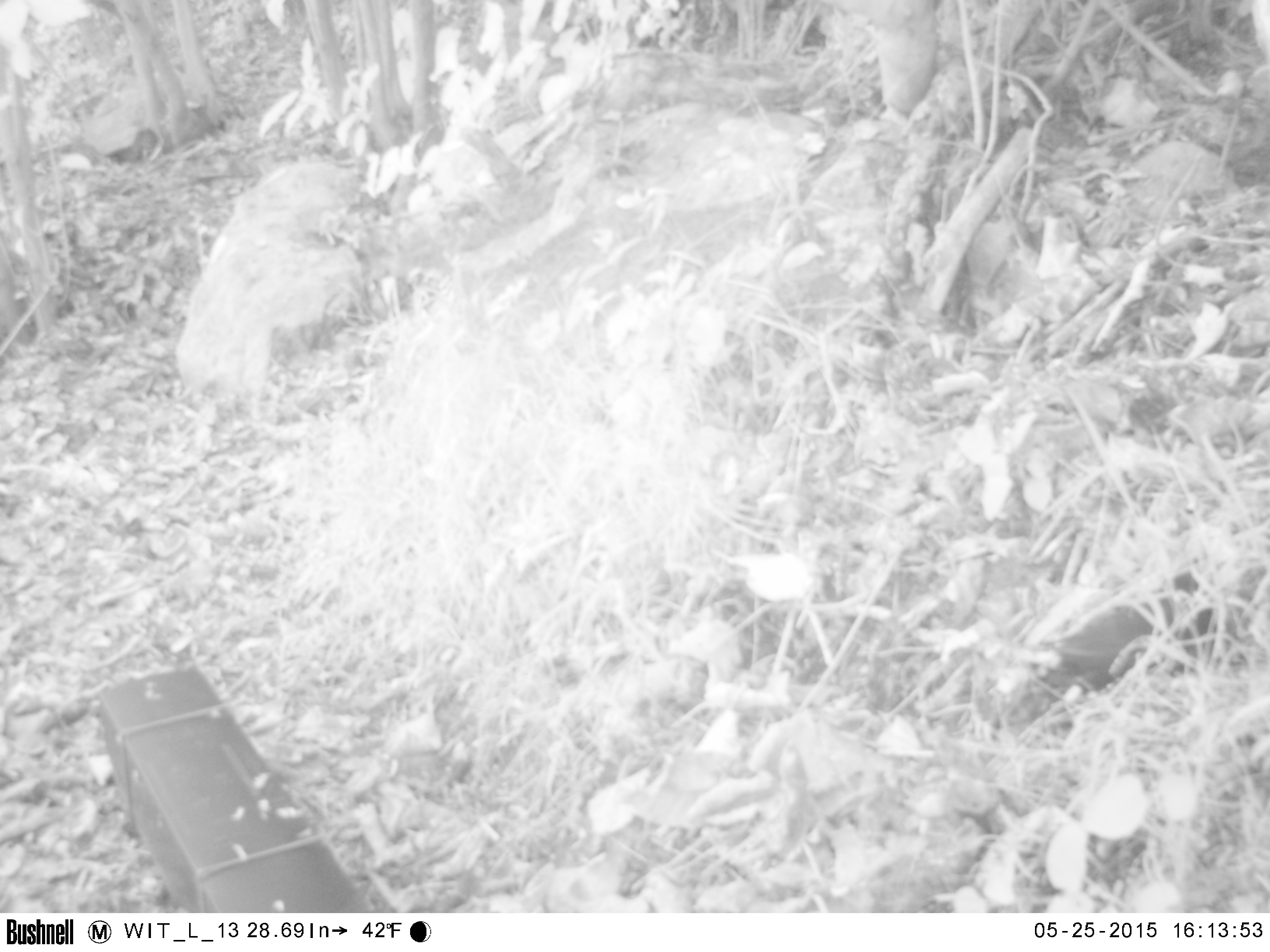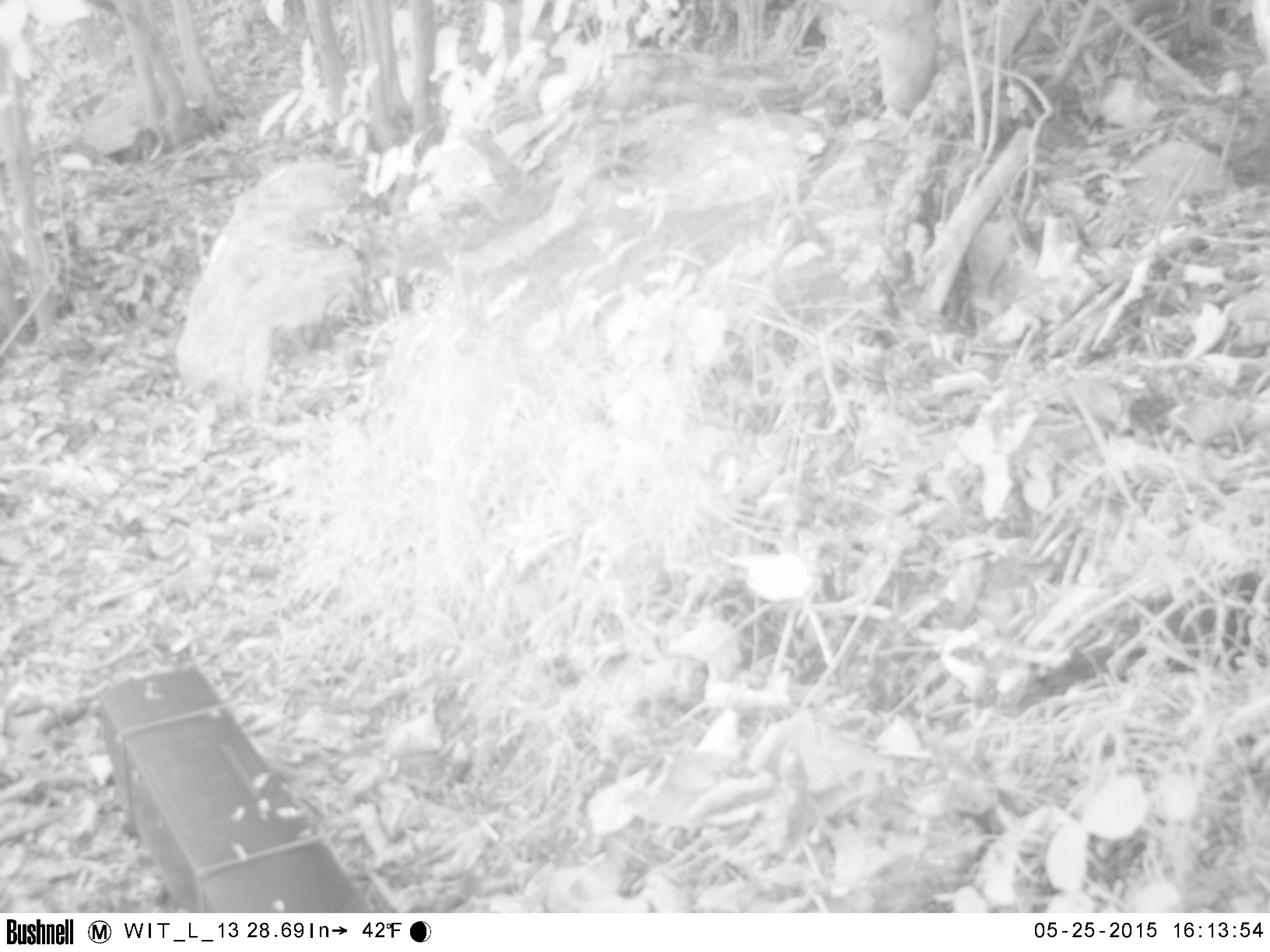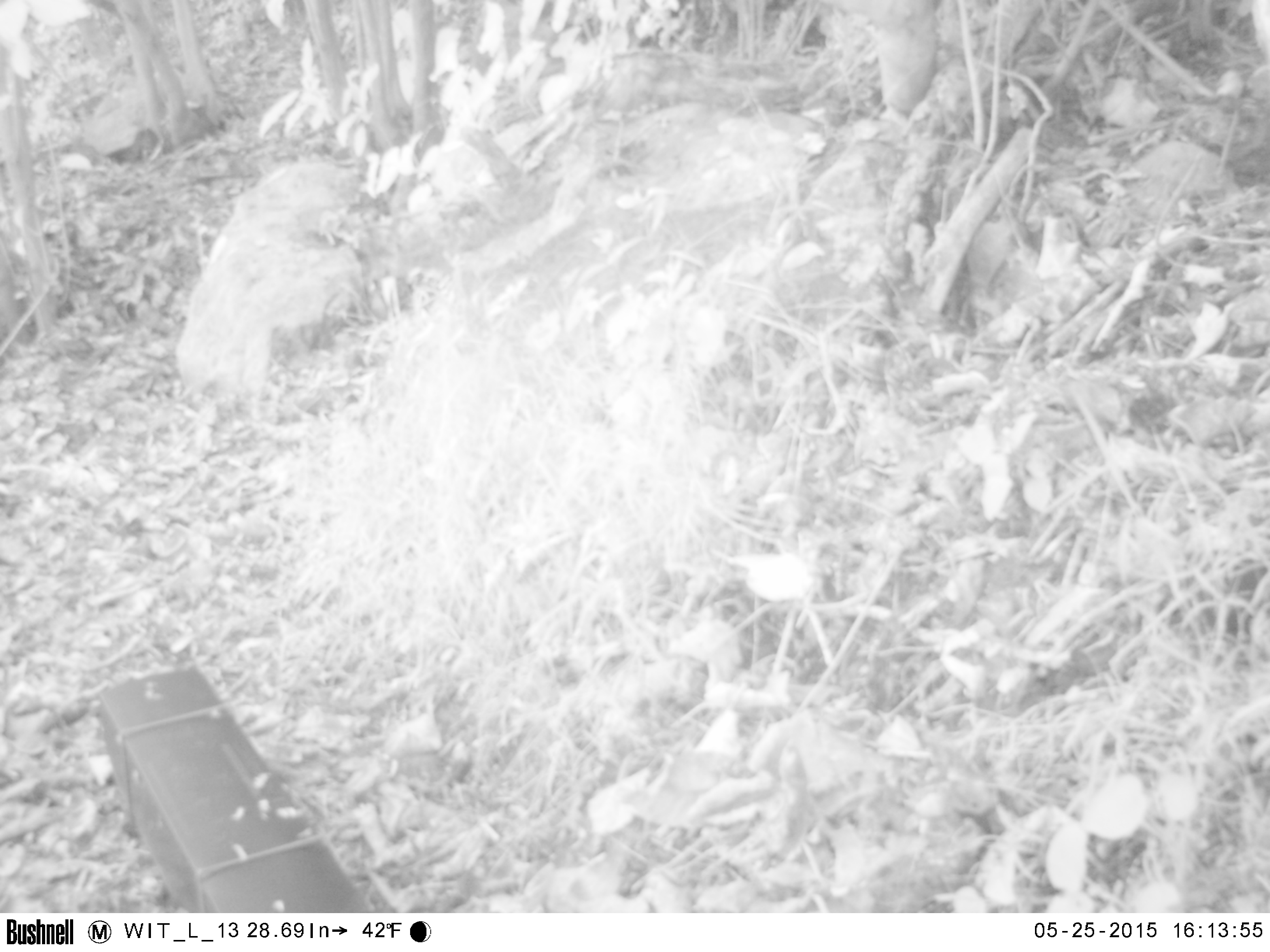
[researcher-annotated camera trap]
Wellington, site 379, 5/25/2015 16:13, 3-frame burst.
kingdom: Animalia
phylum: Chordata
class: Aves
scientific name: Aves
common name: bird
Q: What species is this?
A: Bird (Aves).